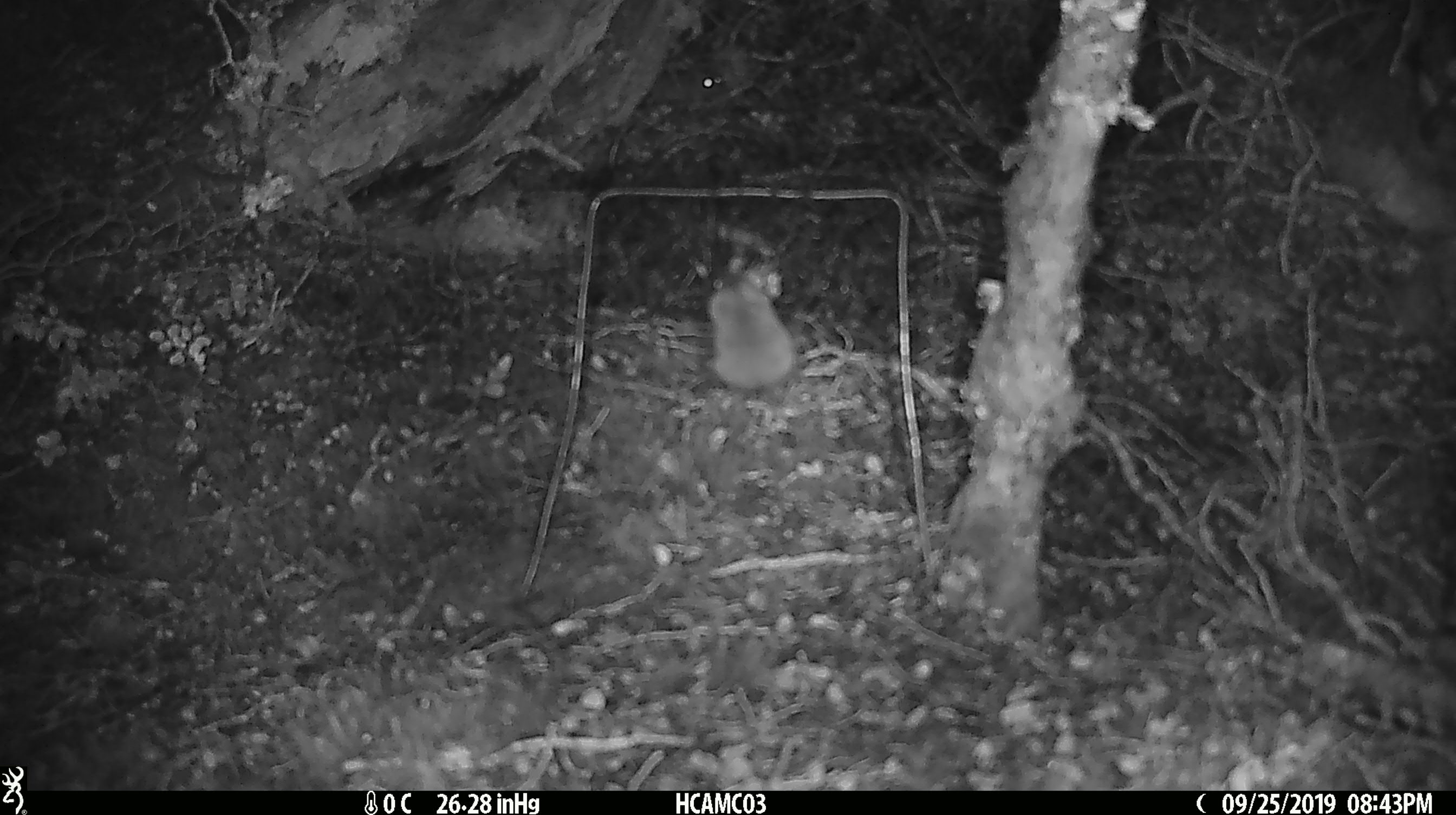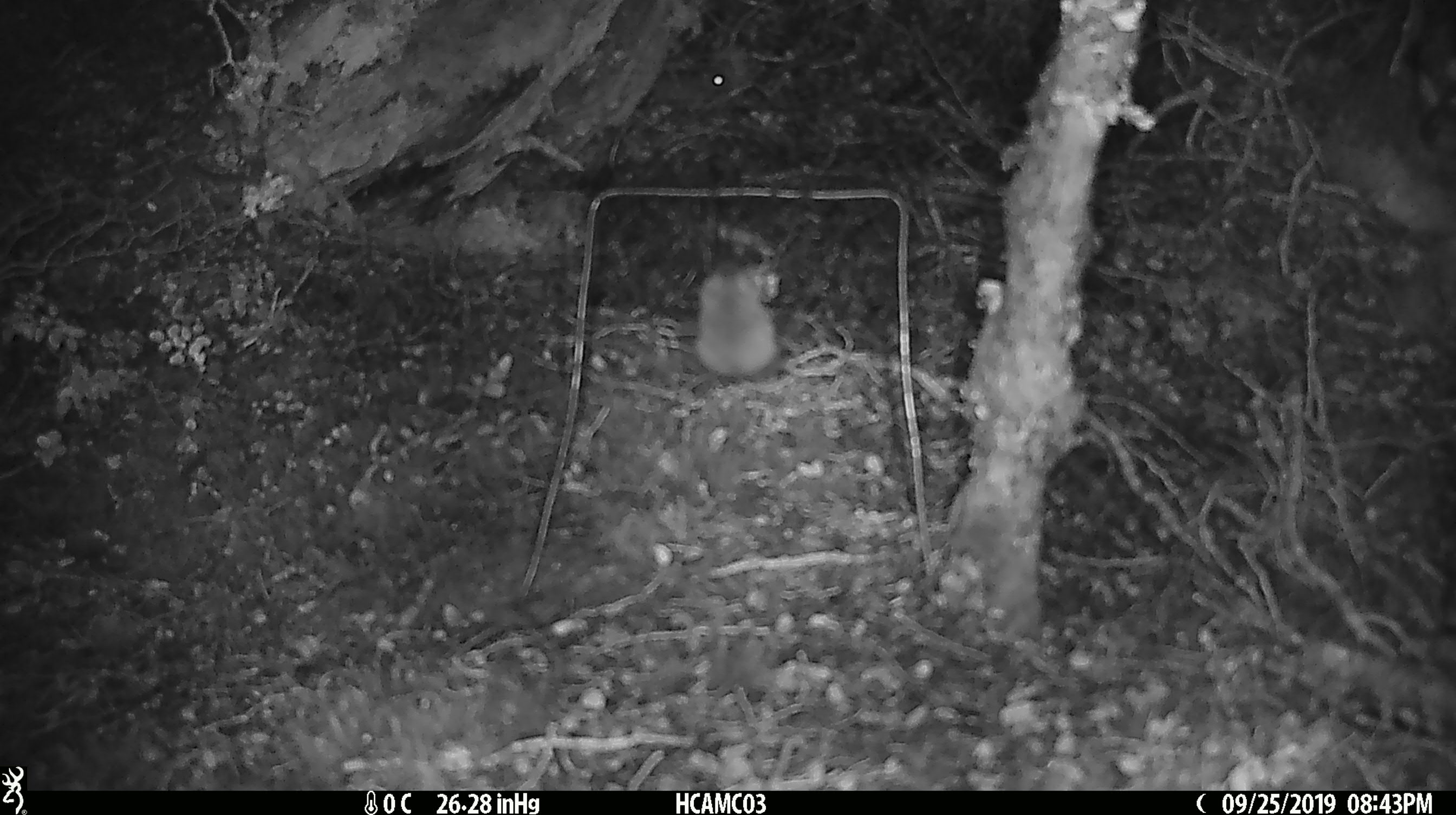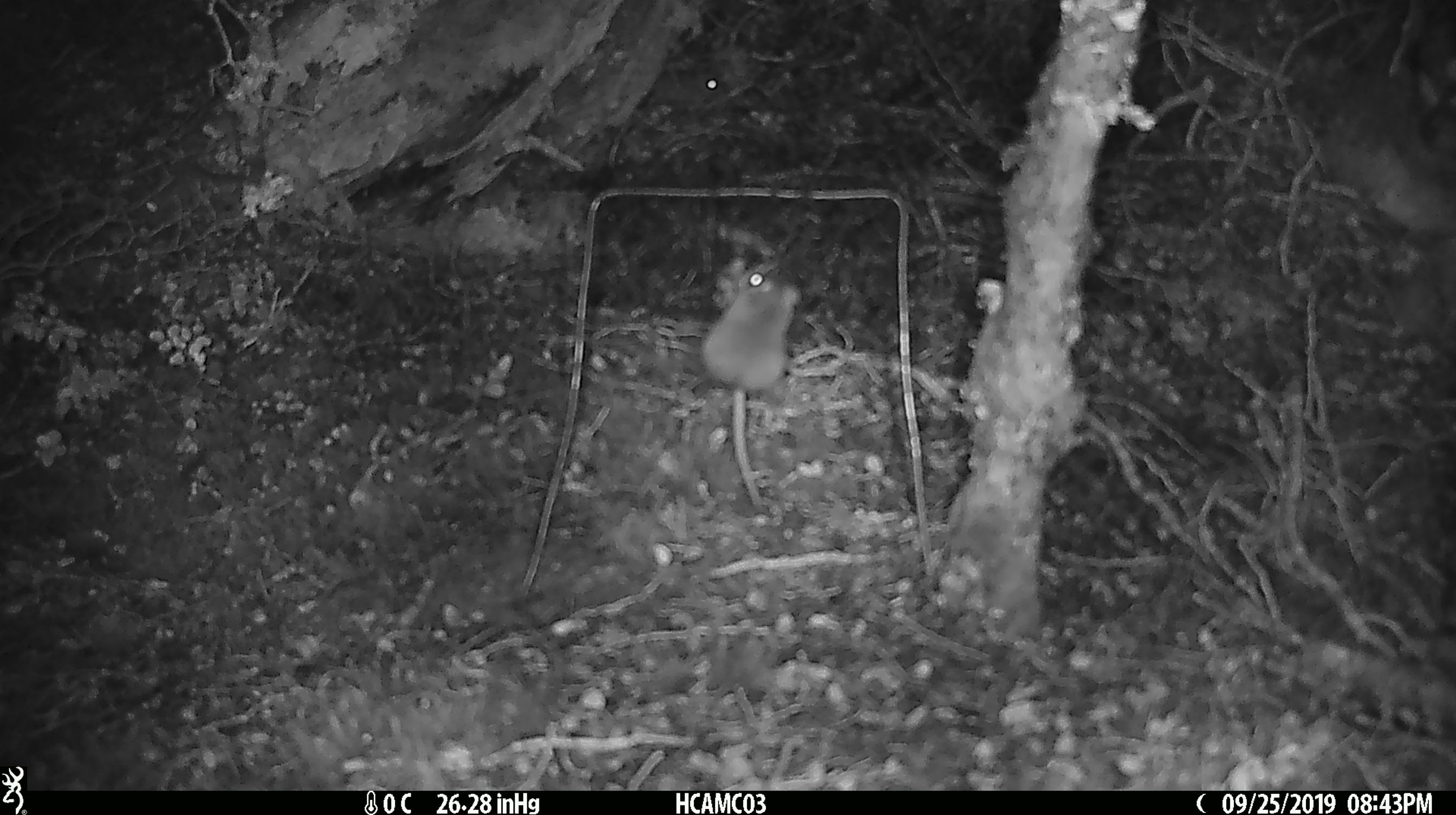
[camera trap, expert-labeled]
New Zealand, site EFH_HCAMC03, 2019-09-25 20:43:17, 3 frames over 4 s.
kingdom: Animalia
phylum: Chordata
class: Mammalia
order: Rodentia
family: Muridae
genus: Mus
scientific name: Mus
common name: mouse